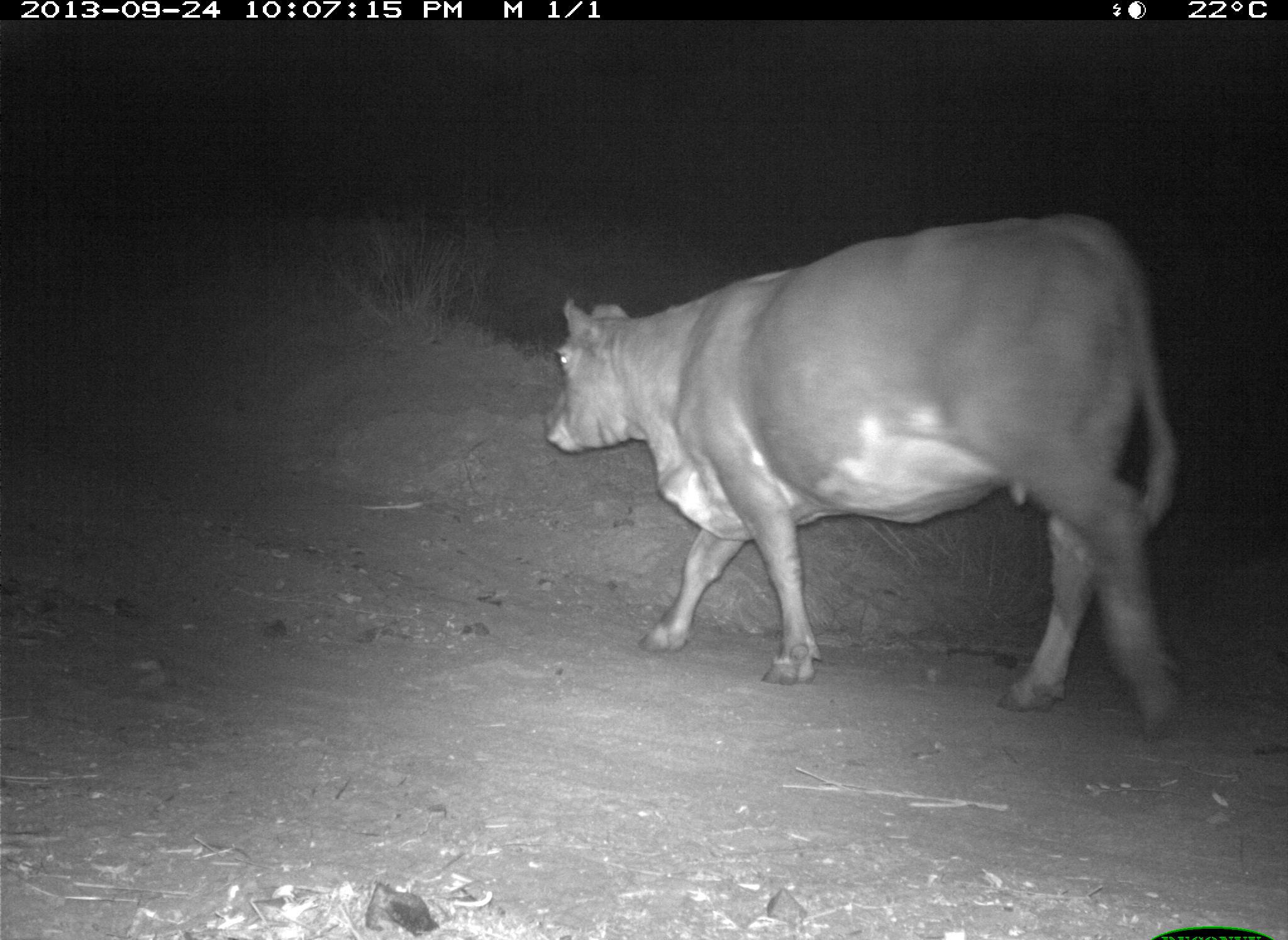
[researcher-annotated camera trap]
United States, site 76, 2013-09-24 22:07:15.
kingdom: Animalia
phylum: Chordata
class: Mammalia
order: Artiodactyla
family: Bovidae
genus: Bos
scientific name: Bos taurus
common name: cow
Cow (Bos taurus).